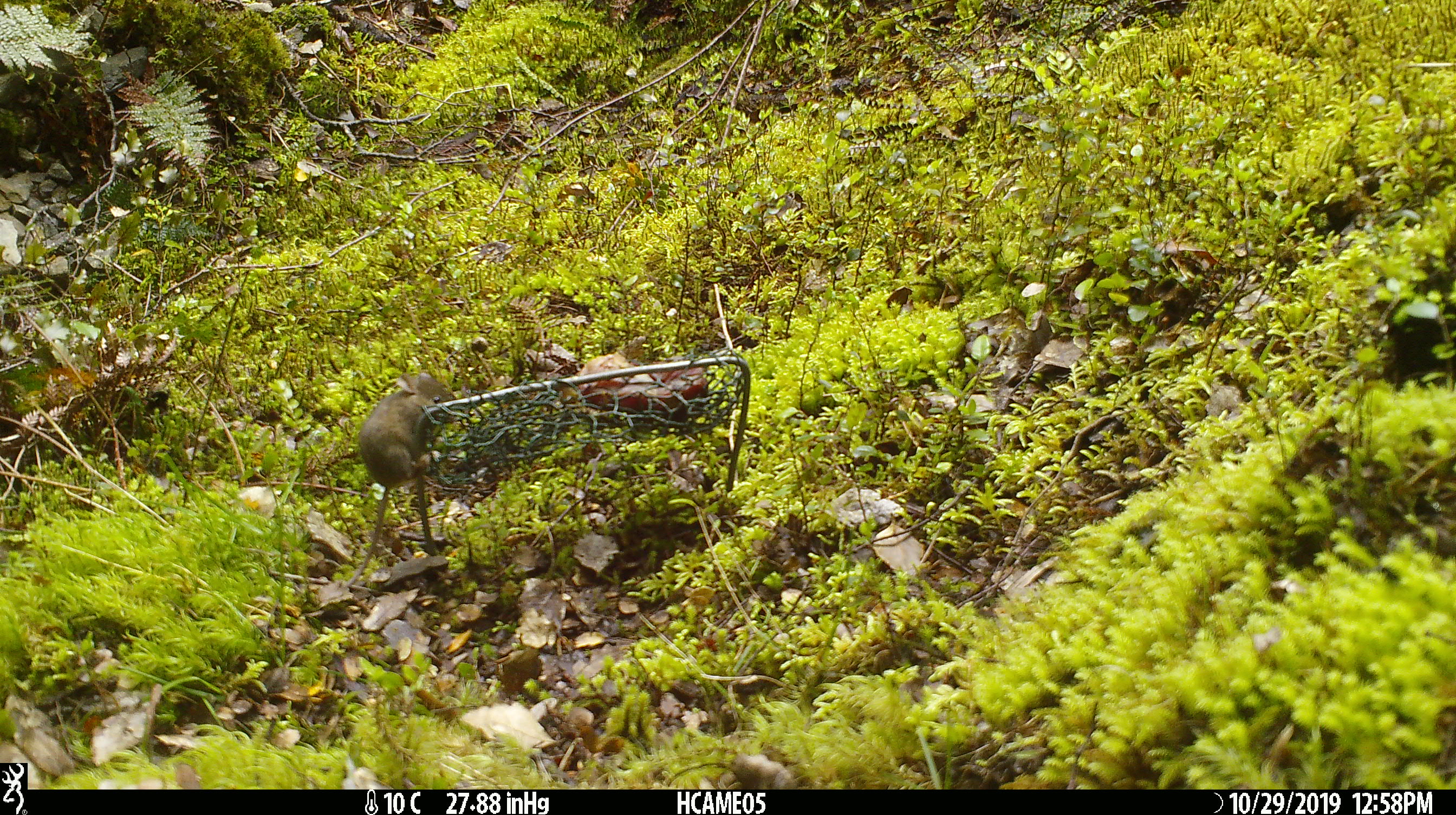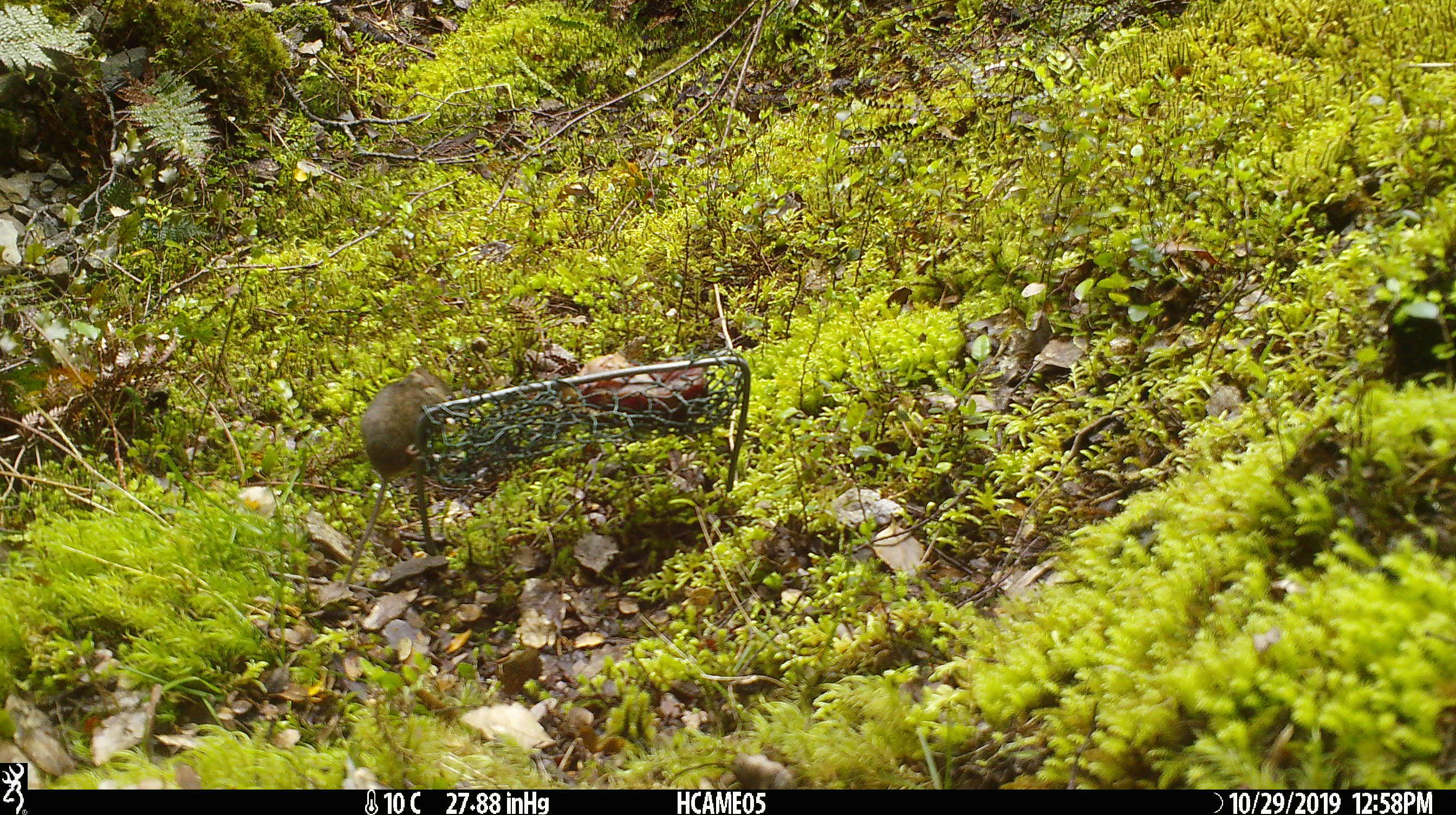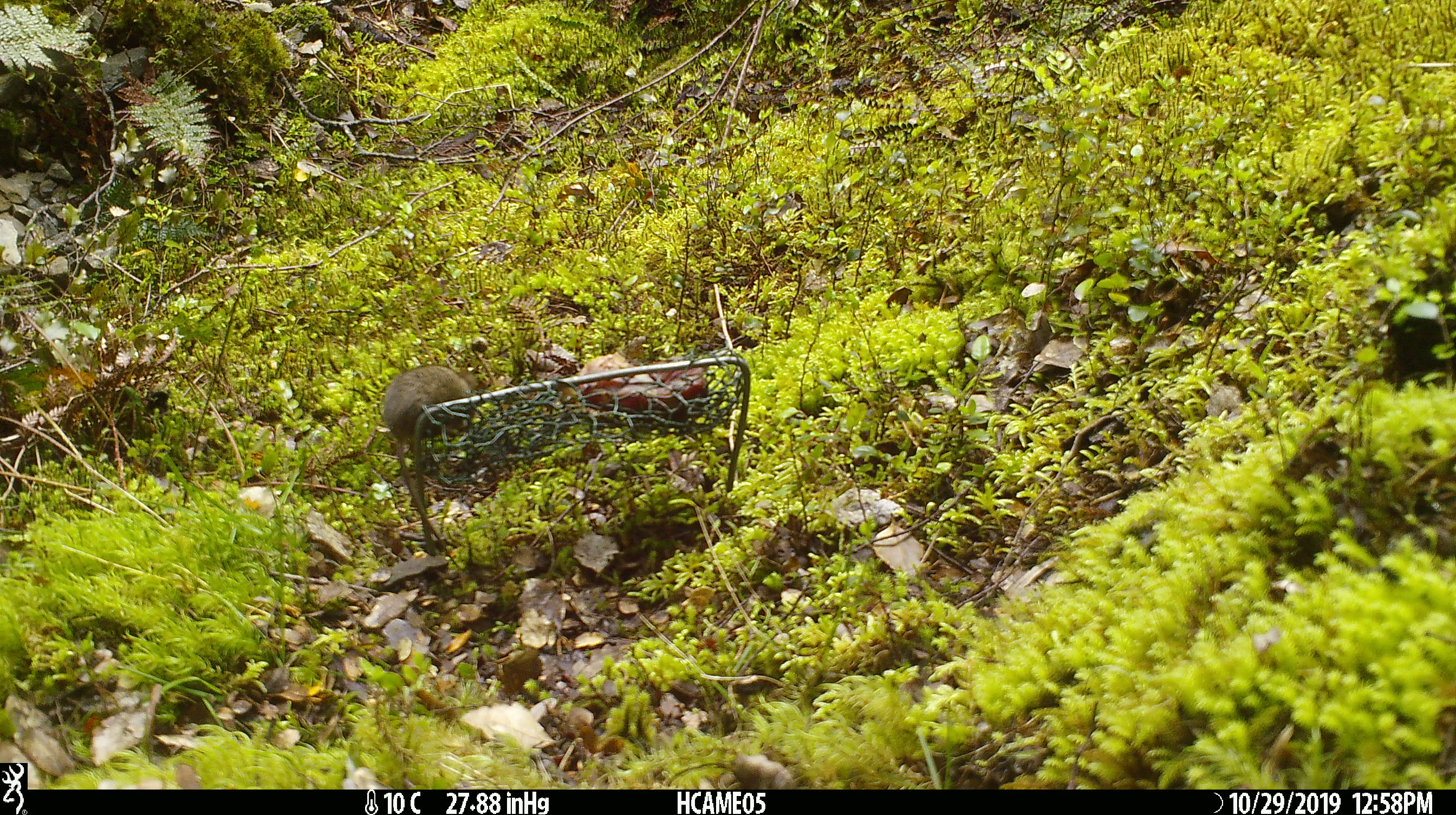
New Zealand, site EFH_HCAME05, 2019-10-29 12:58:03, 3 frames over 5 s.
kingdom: Animalia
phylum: Chordata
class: Mammalia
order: Rodentia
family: Muridae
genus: Mus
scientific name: Mus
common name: mouse